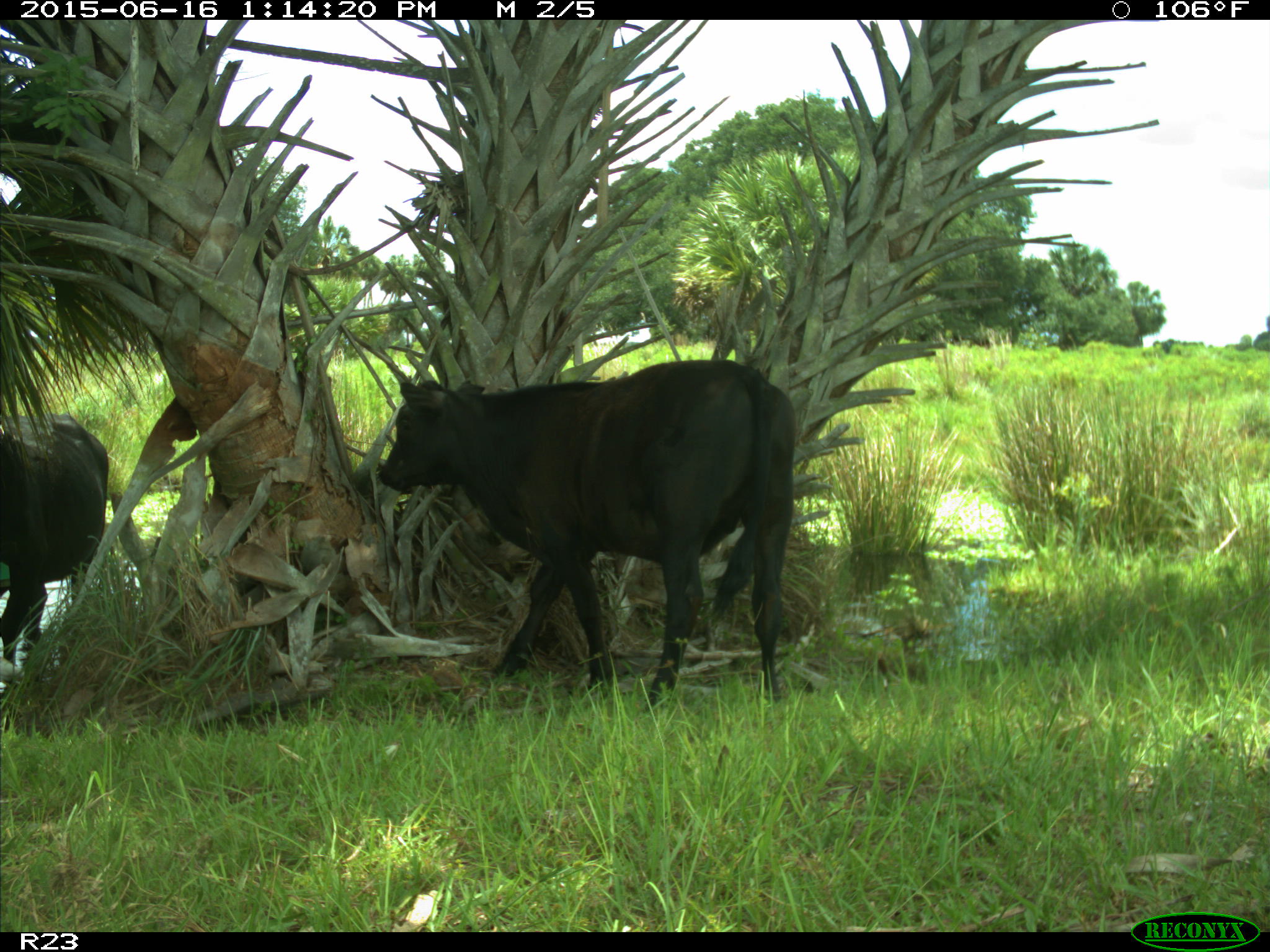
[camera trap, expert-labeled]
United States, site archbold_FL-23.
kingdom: Animalia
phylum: Chordata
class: Mammalia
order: Artiodactyla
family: Bovidae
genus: Bos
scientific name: Bos taurus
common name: domestic cow